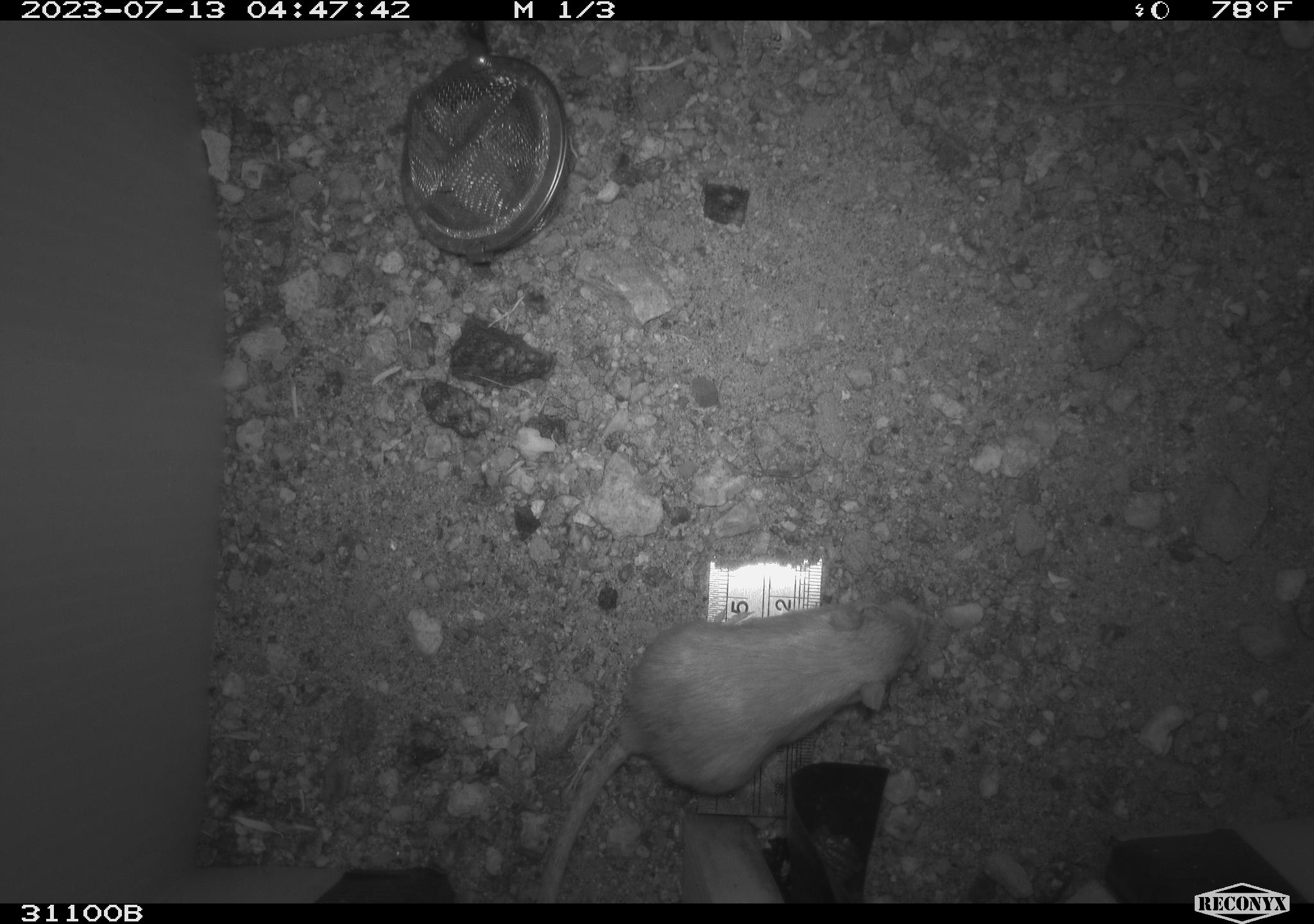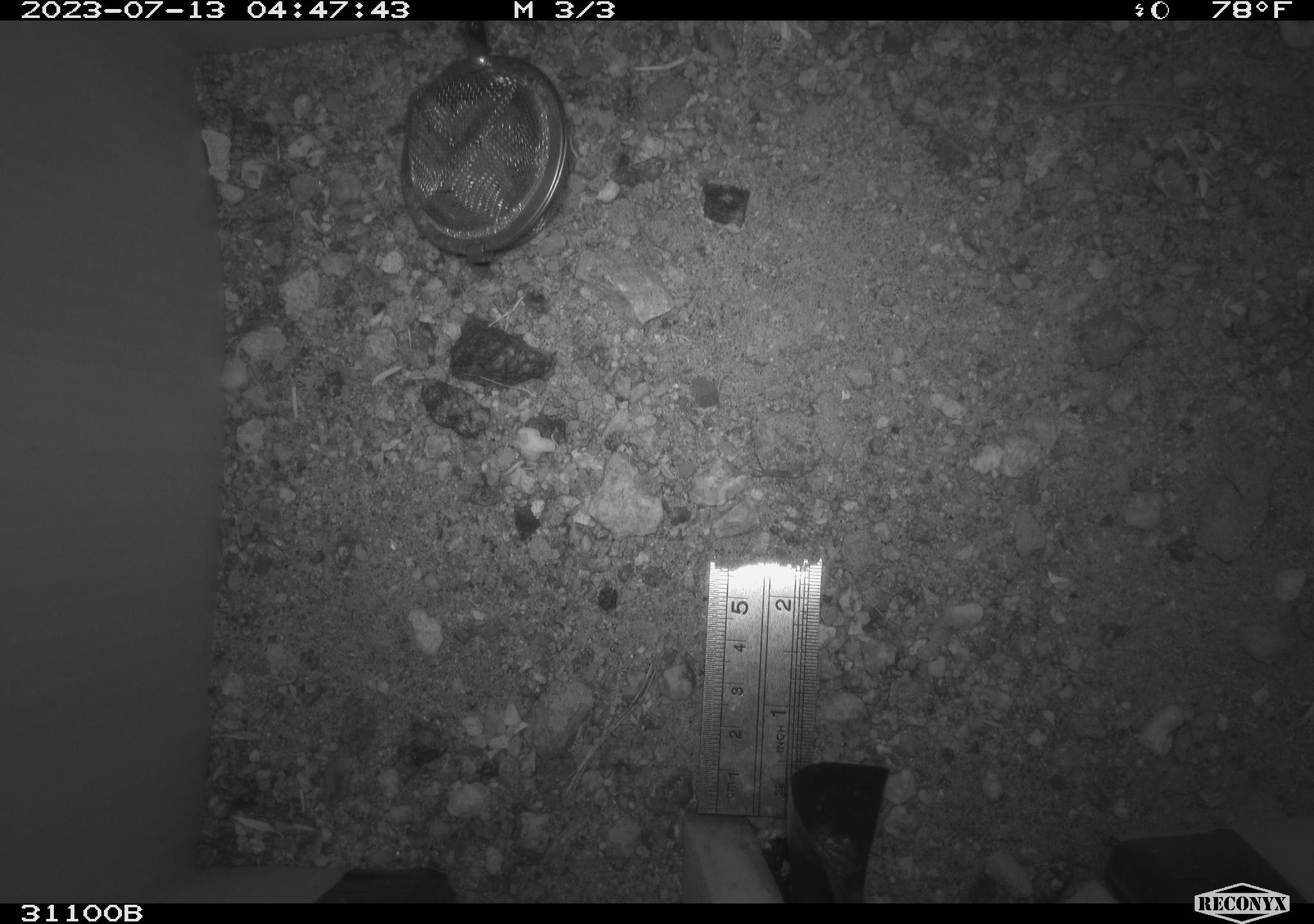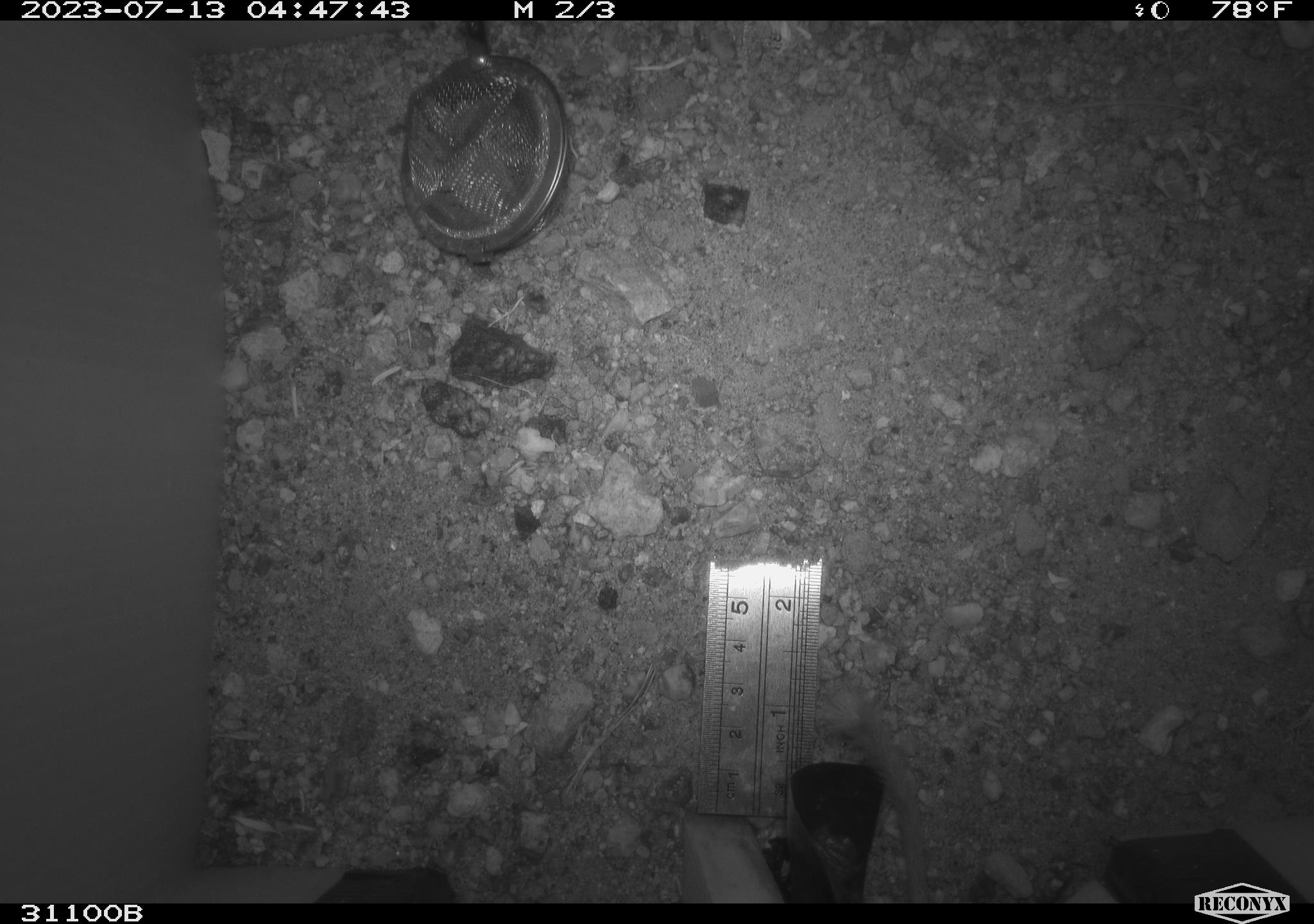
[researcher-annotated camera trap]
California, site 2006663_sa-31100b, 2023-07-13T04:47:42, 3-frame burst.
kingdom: Animalia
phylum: Chordata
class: Mammalia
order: Rodentia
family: Heteromyidae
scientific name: Heteromyidae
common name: kangaroo rats and pocket mice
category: heteromyidae family